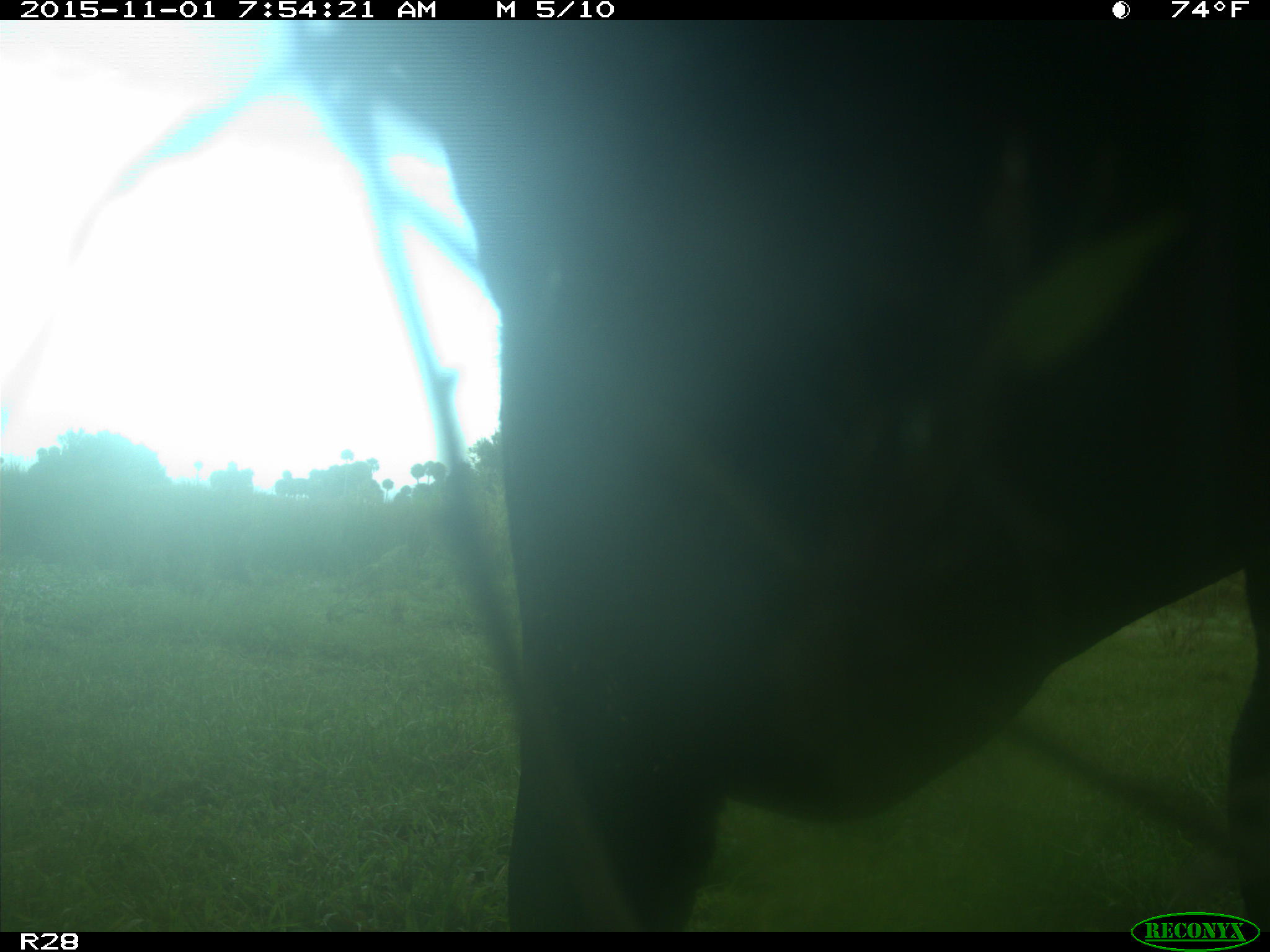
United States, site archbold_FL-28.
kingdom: Animalia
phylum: Chordata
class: Mammalia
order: Artiodactyla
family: Bovidae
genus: Bos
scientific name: Bos taurus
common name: domestic cow